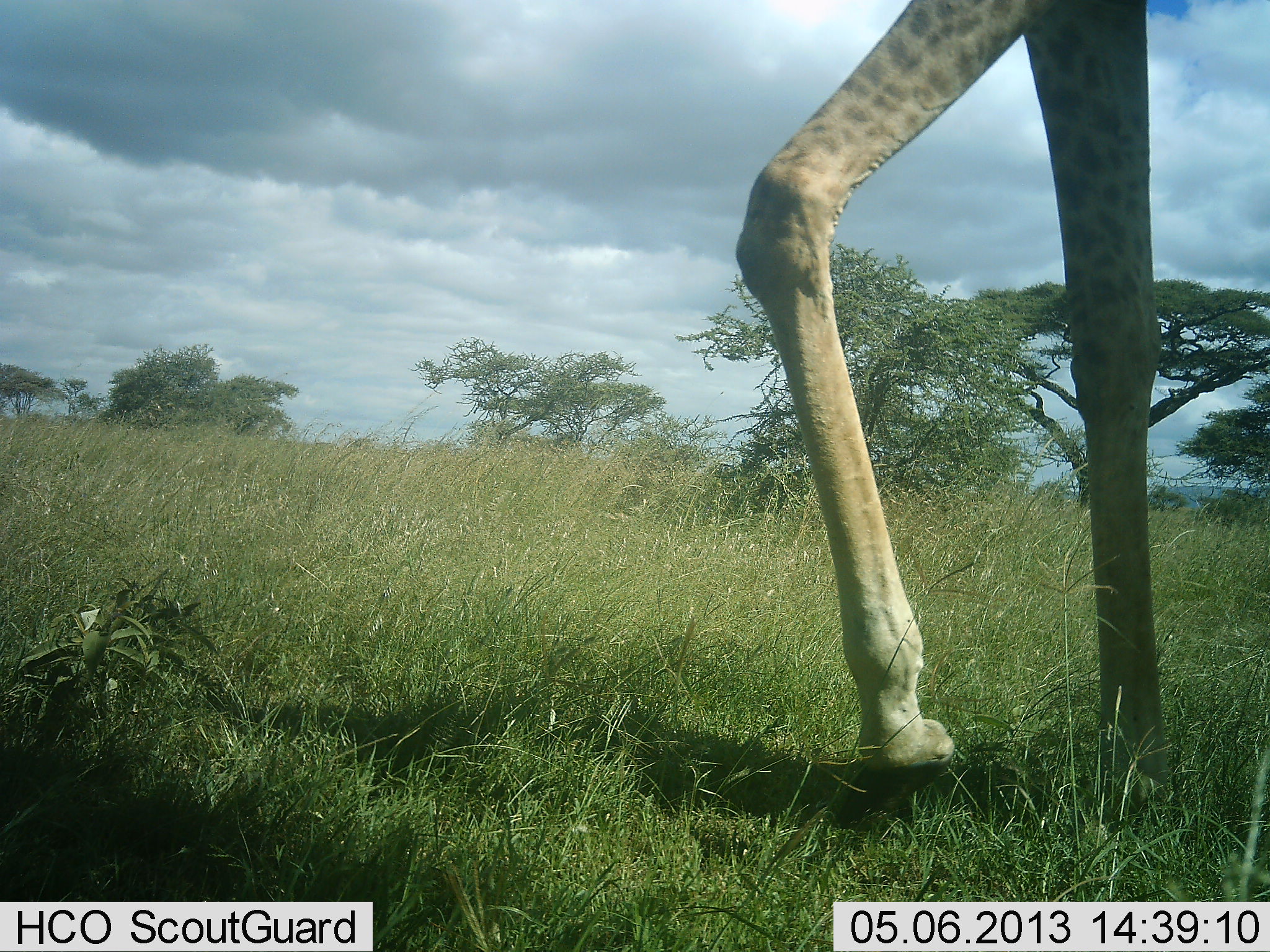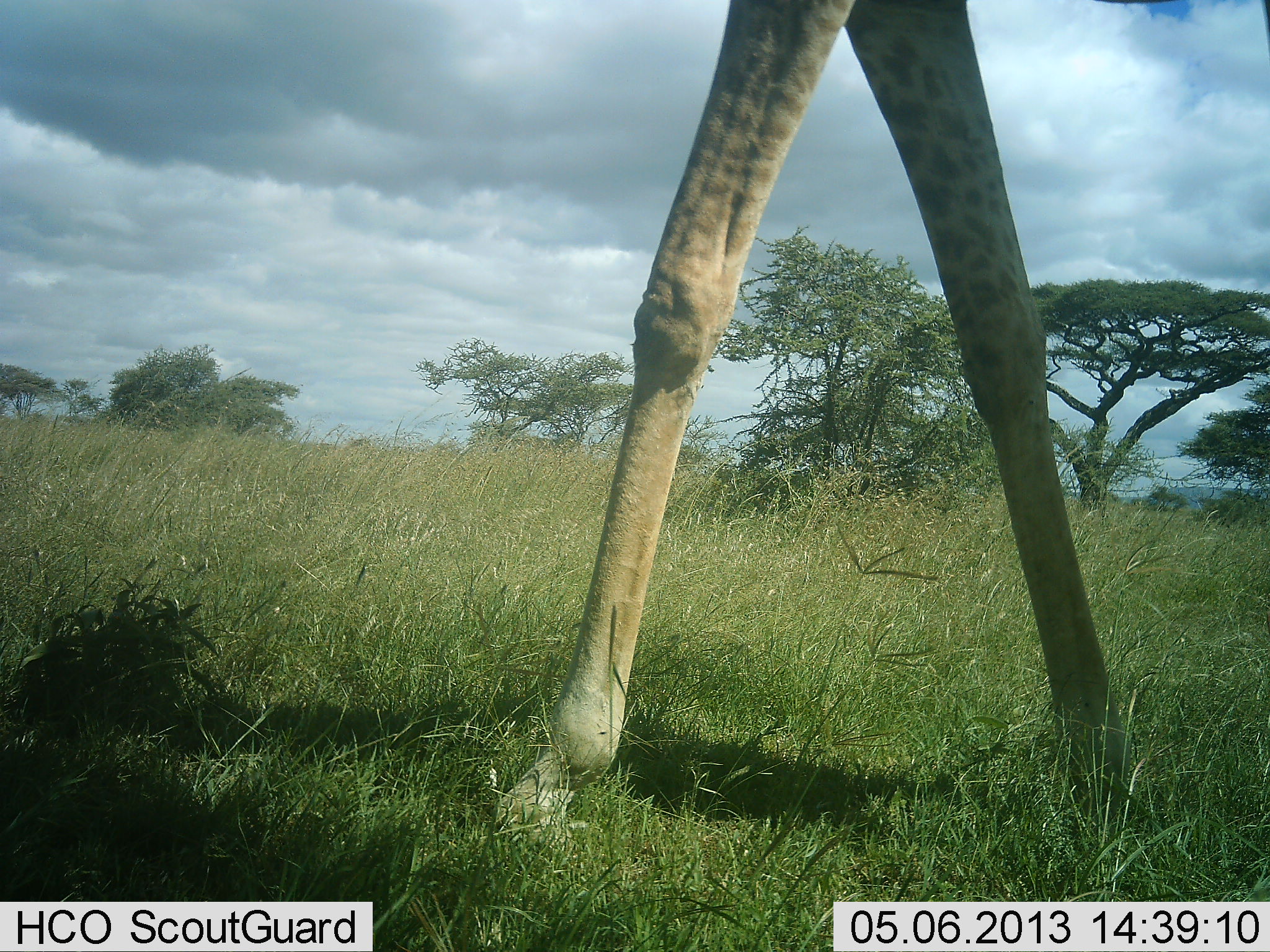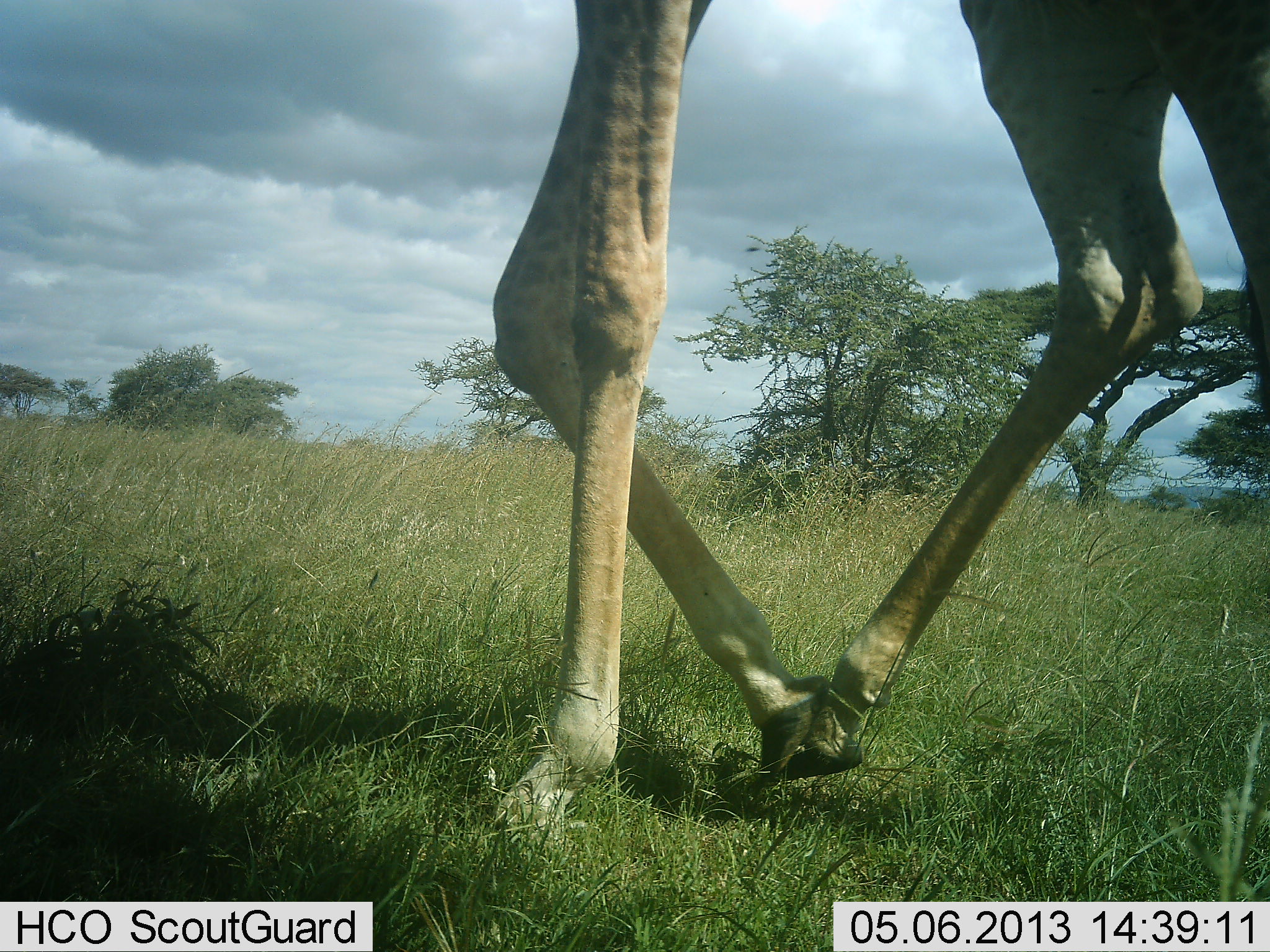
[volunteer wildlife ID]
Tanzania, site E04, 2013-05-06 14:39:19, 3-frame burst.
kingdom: Animalia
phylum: Chordata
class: Mammalia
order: Artiodactyla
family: Giraffidae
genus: Giraffa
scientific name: Giraffa camelopardalis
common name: giraffe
Giraffe (Giraffa camelopardalis), count 1. Behavior (volunteer vote fractions): standing 11%, resting 0%, moving 92%, interacting 0%. Young present (vote fraction): 0%. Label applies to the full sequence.